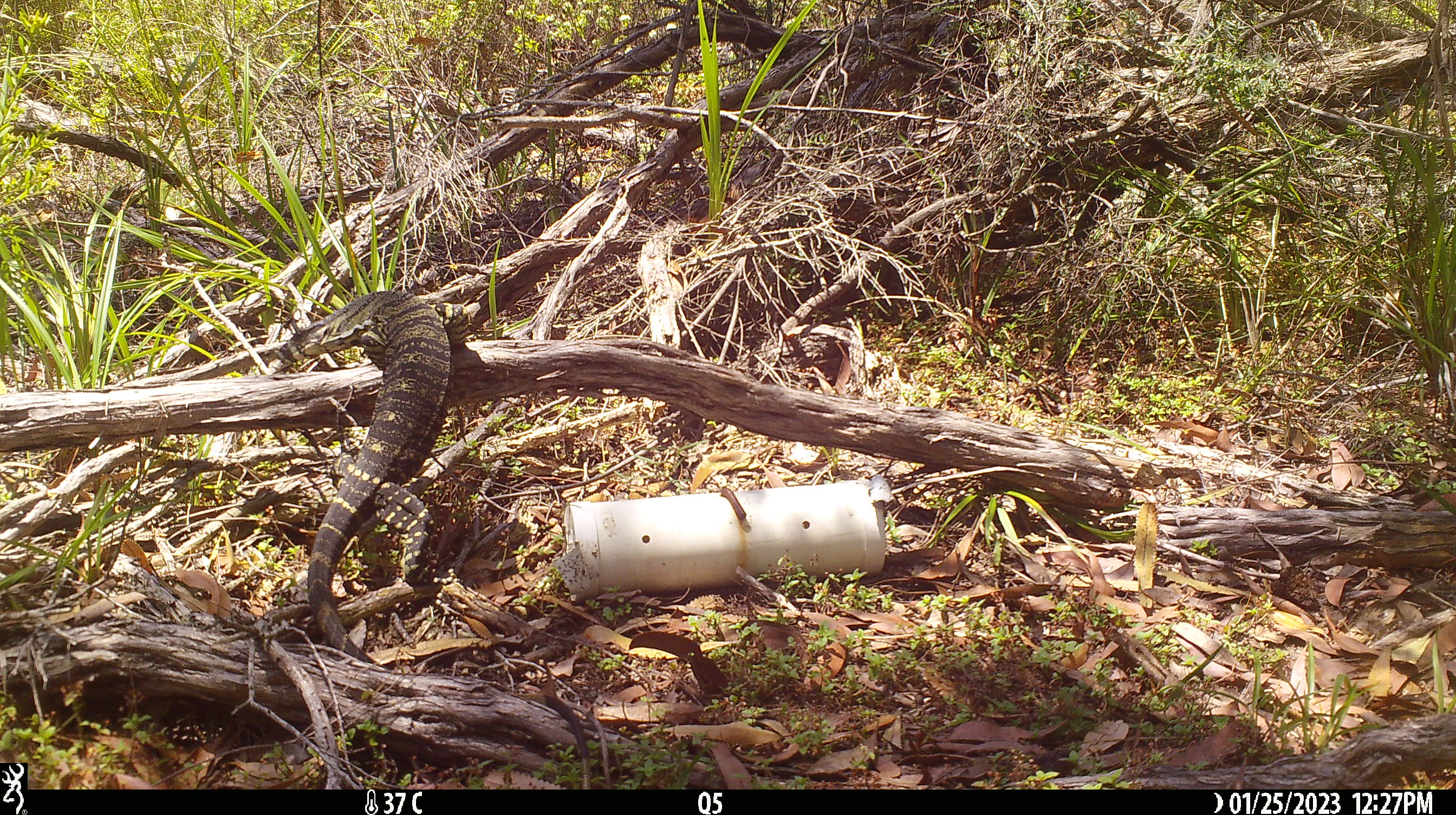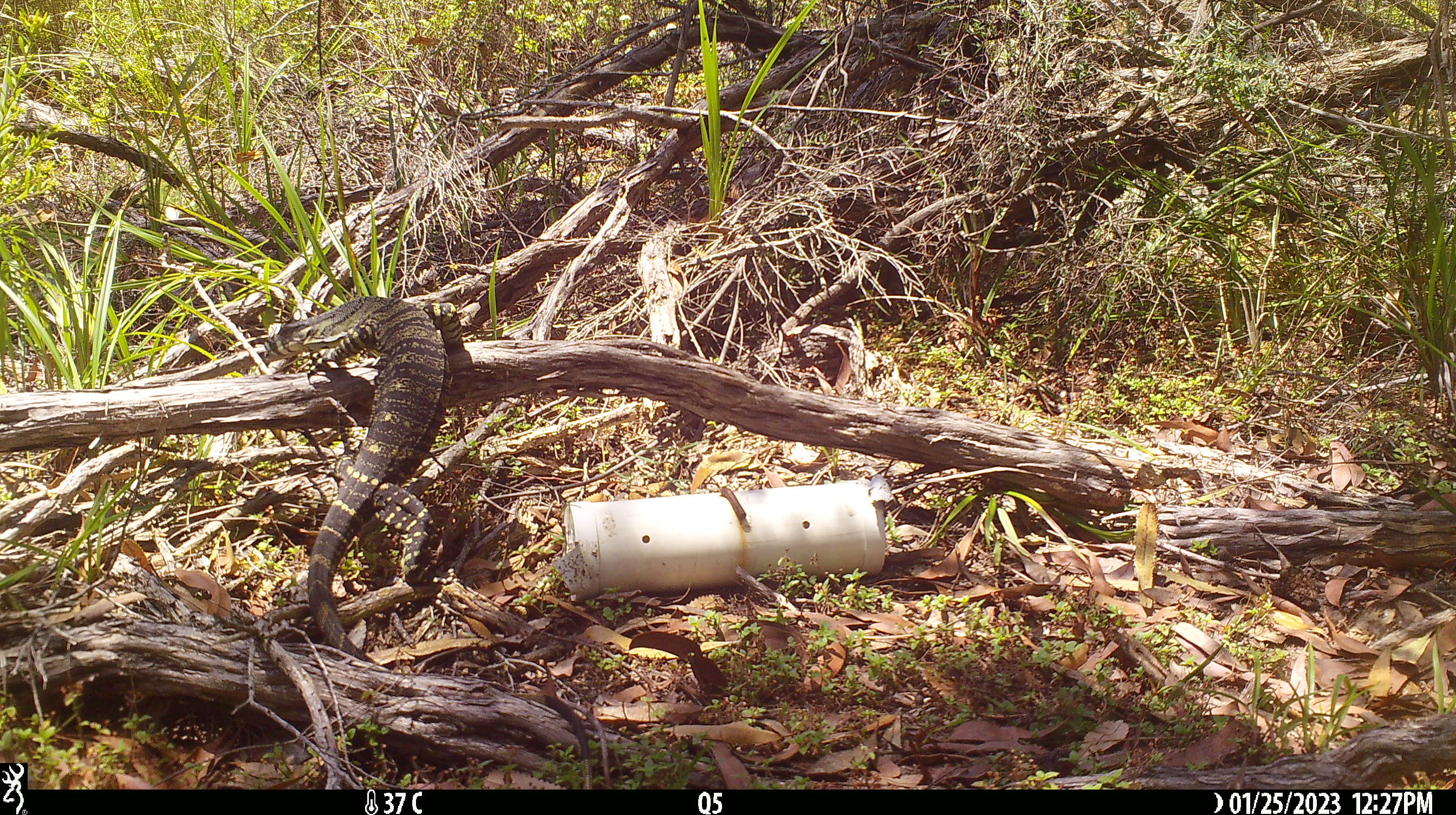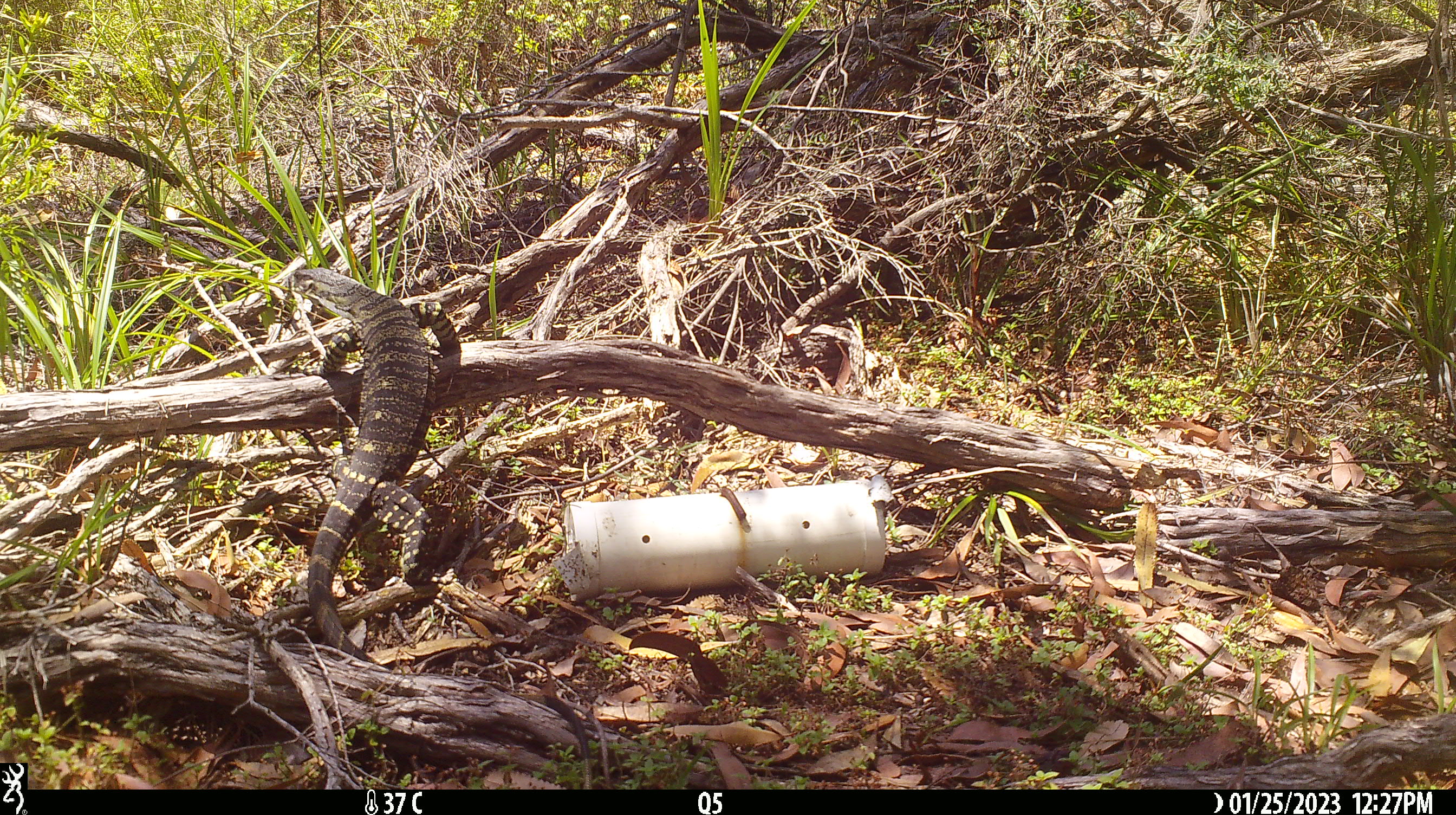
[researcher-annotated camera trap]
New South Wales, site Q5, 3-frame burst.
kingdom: Animalia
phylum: Chordata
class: Reptilia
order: Squamata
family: Varanidae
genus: Varanus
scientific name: Varanus varius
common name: lace monitor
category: goanna